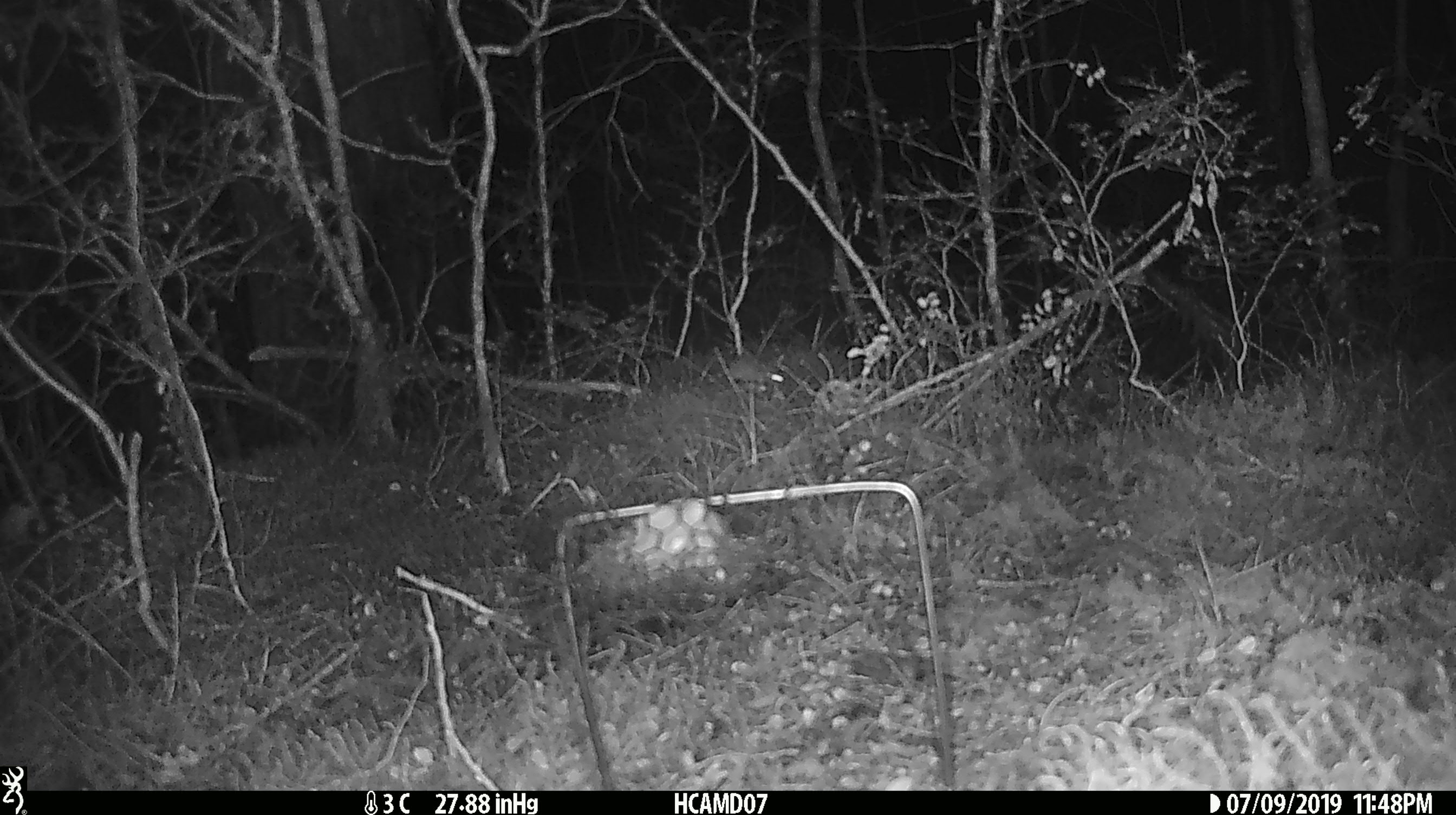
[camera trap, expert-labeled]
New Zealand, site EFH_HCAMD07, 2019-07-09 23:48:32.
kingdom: Animalia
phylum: Chordata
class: Mammalia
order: Rodentia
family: Muridae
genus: Mus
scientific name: Mus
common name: mouse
Mouse (Mus).